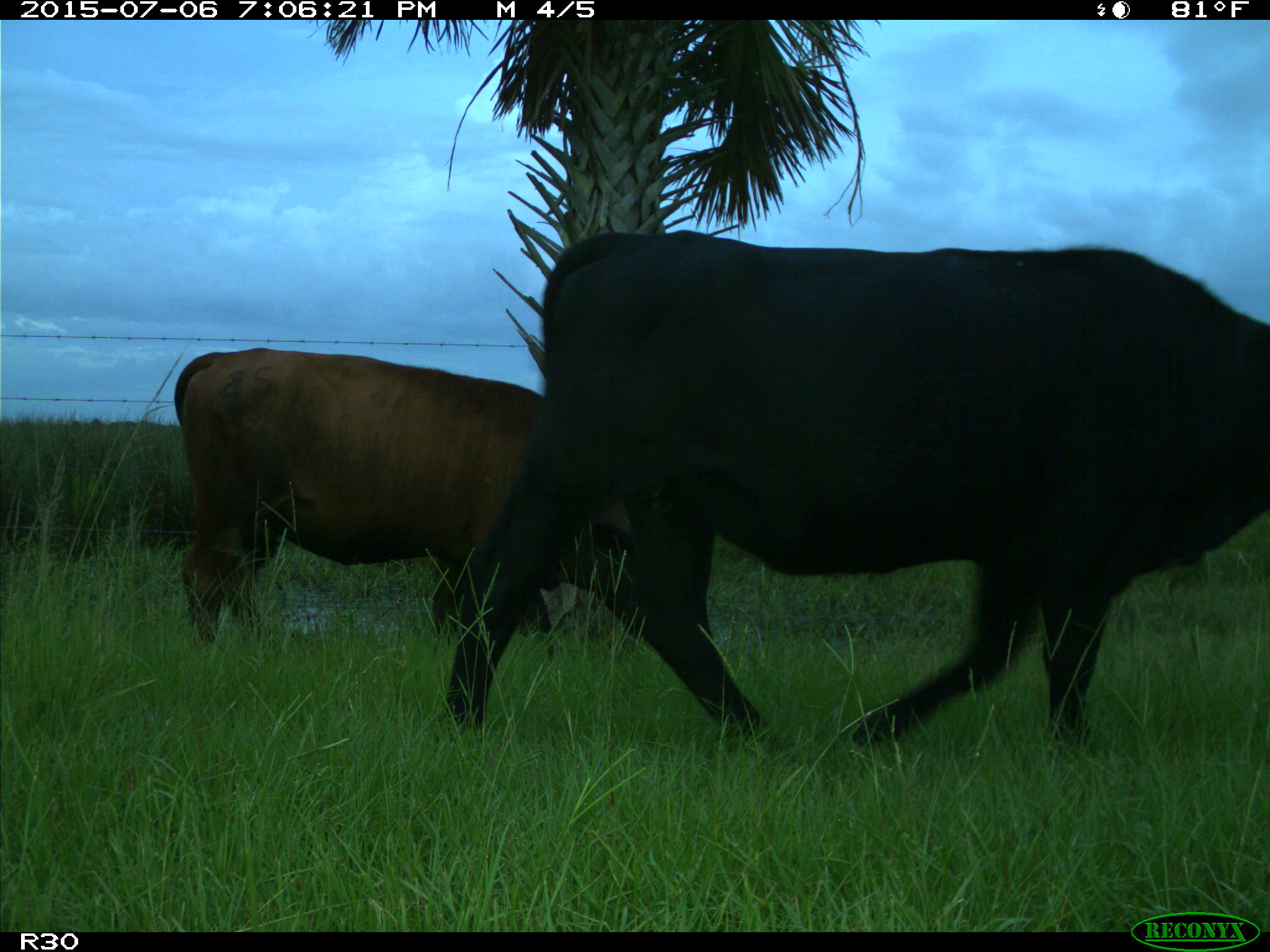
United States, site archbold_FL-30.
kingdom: Animalia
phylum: Chordata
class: Mammalia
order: Artiodactyla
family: Bovidae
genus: Bos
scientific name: Bos taurus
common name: domestic cow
Bos taurus (domestic cow).